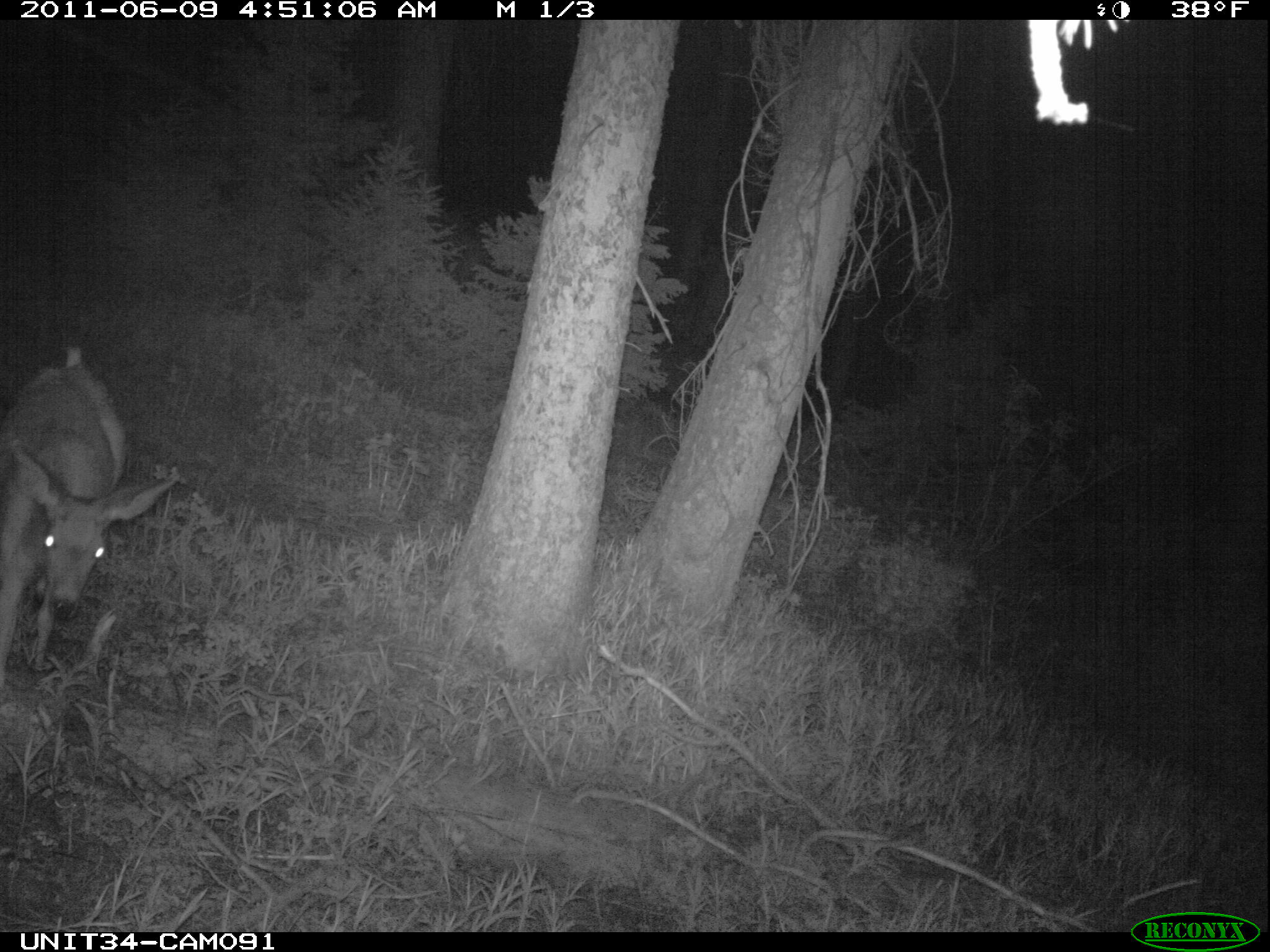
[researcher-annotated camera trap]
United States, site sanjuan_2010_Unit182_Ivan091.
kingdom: Animalia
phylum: Chordata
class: Mammalia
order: Artiodactyla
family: Cervidae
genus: Odocoileus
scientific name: Odocoileus hemionus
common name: mule deer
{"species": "Odocoileus hemionus (mule deer)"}